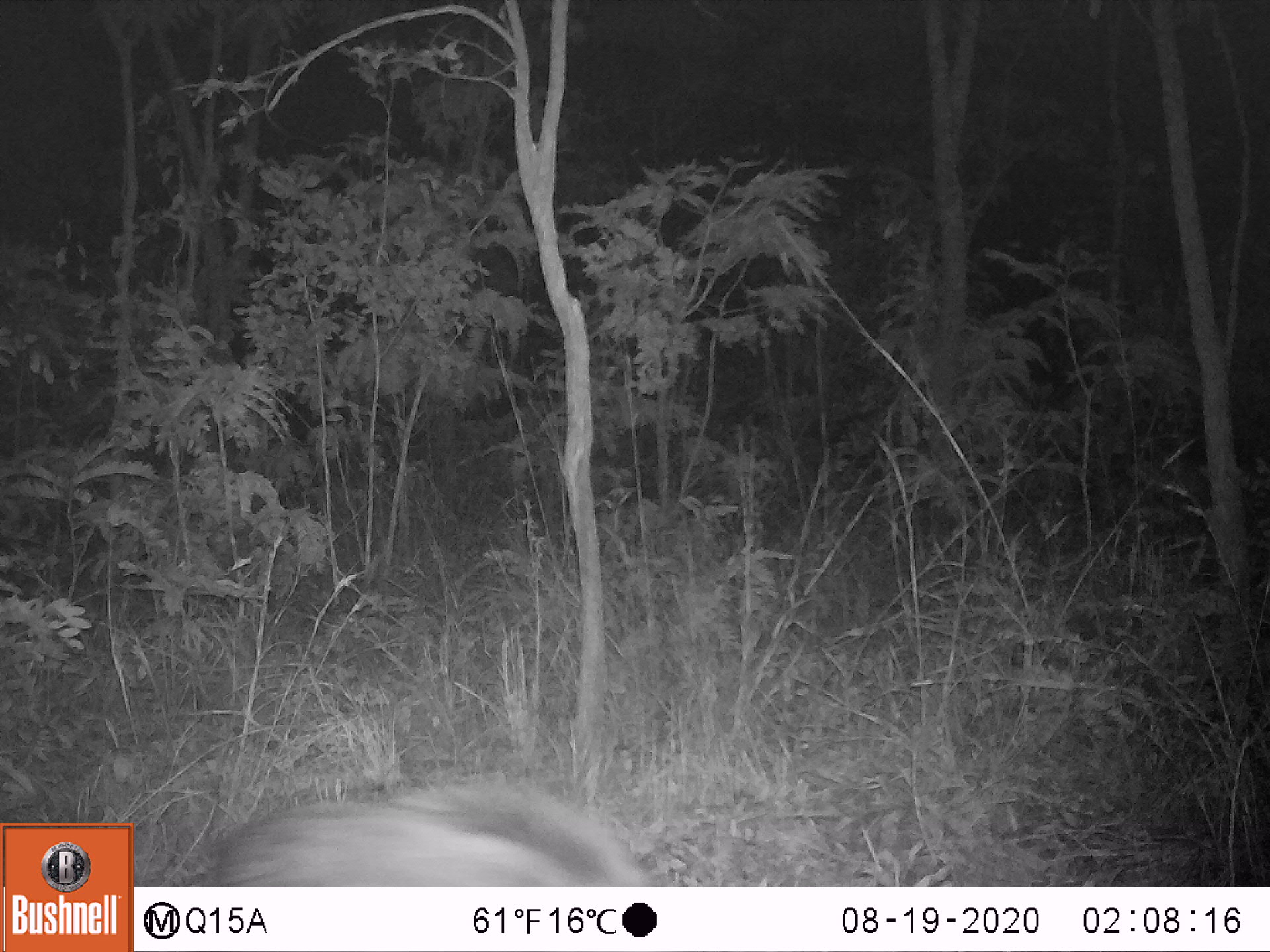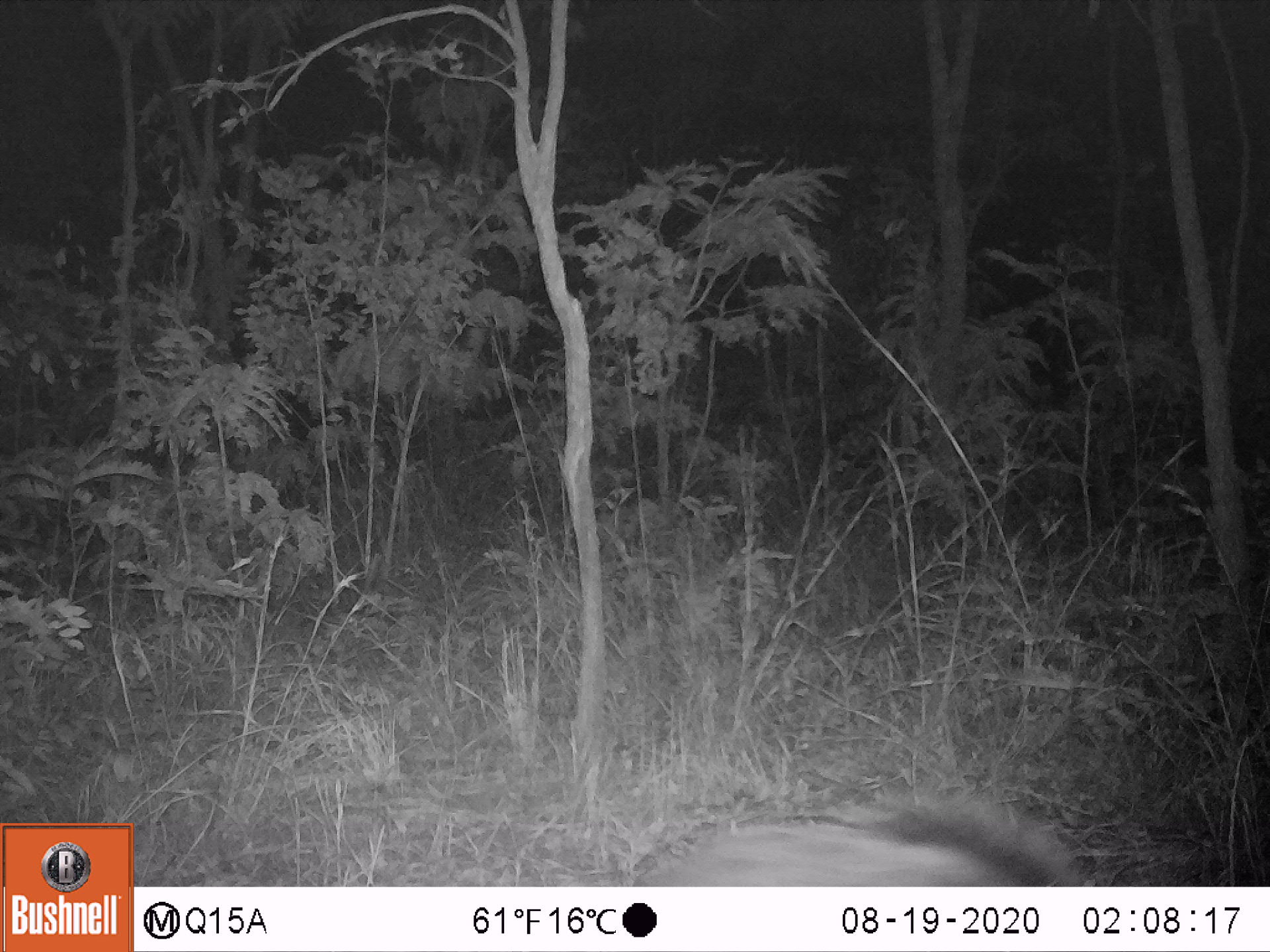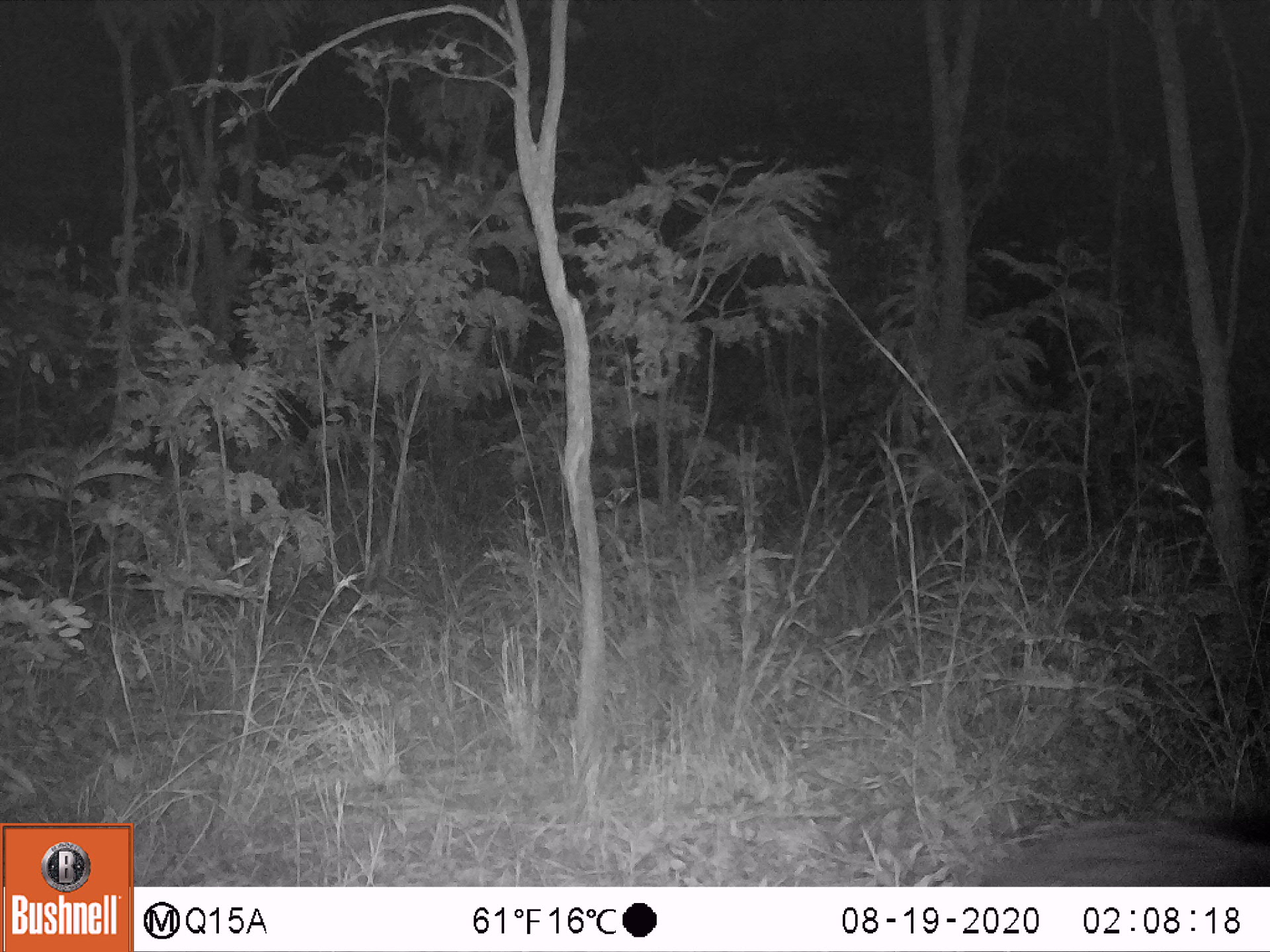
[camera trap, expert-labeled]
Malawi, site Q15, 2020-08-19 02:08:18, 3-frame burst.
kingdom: Animalia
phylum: Chordata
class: Mammalia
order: Artiodactyla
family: Suidae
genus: Potamochoerus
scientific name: Potamochoerus larvatus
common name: bushpig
Bushpig (Potamochoerus larvatus), count 1.